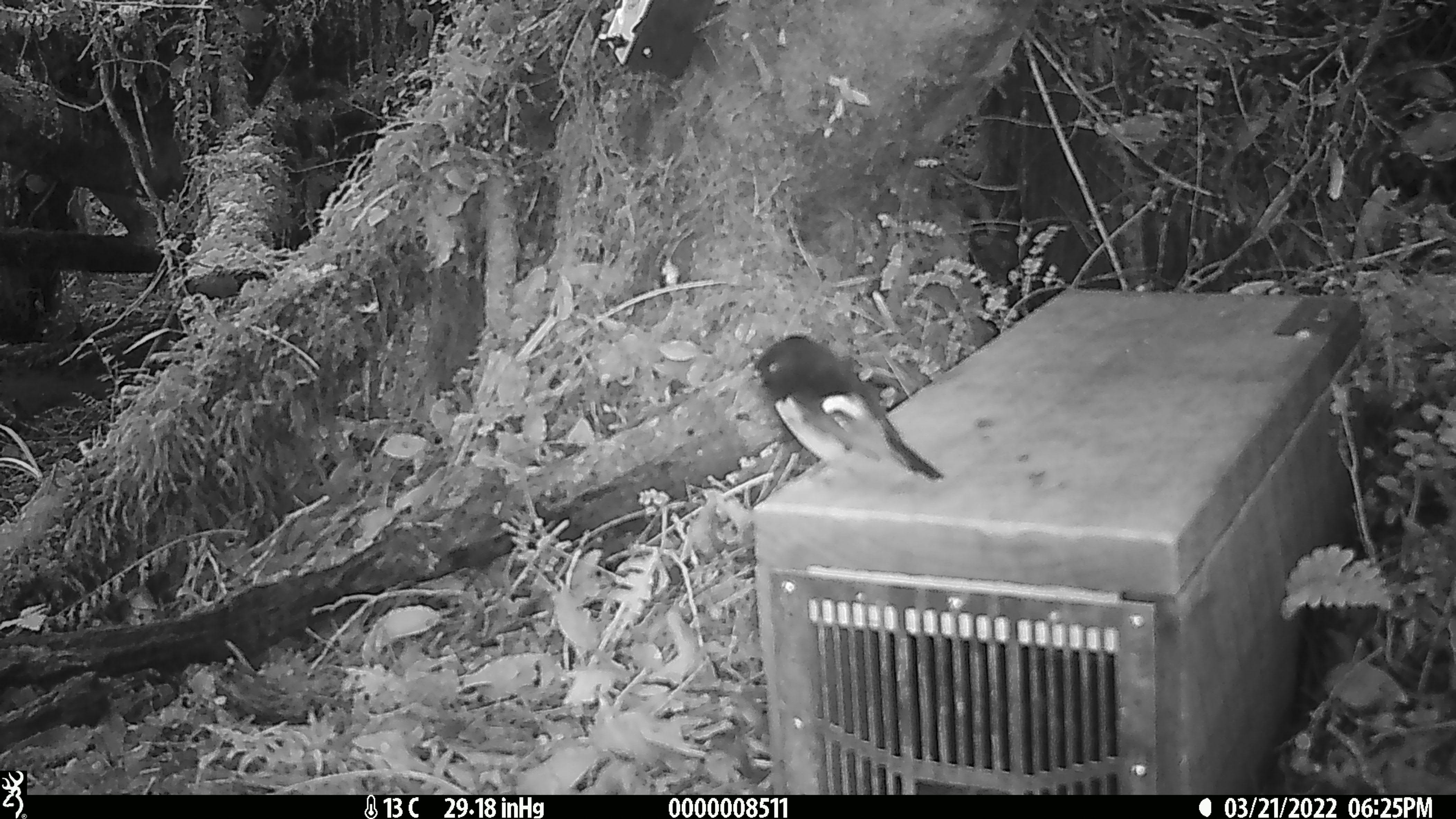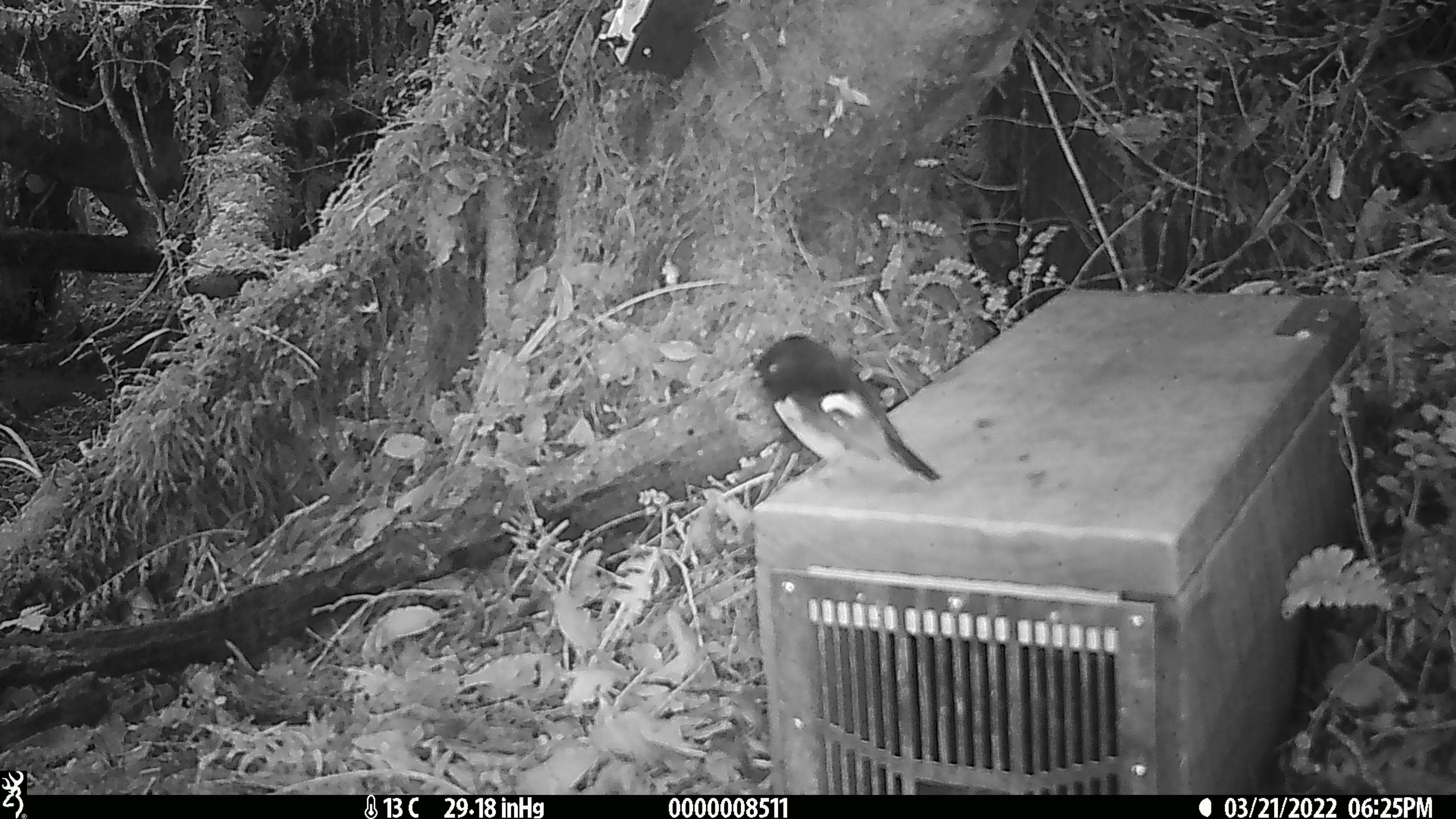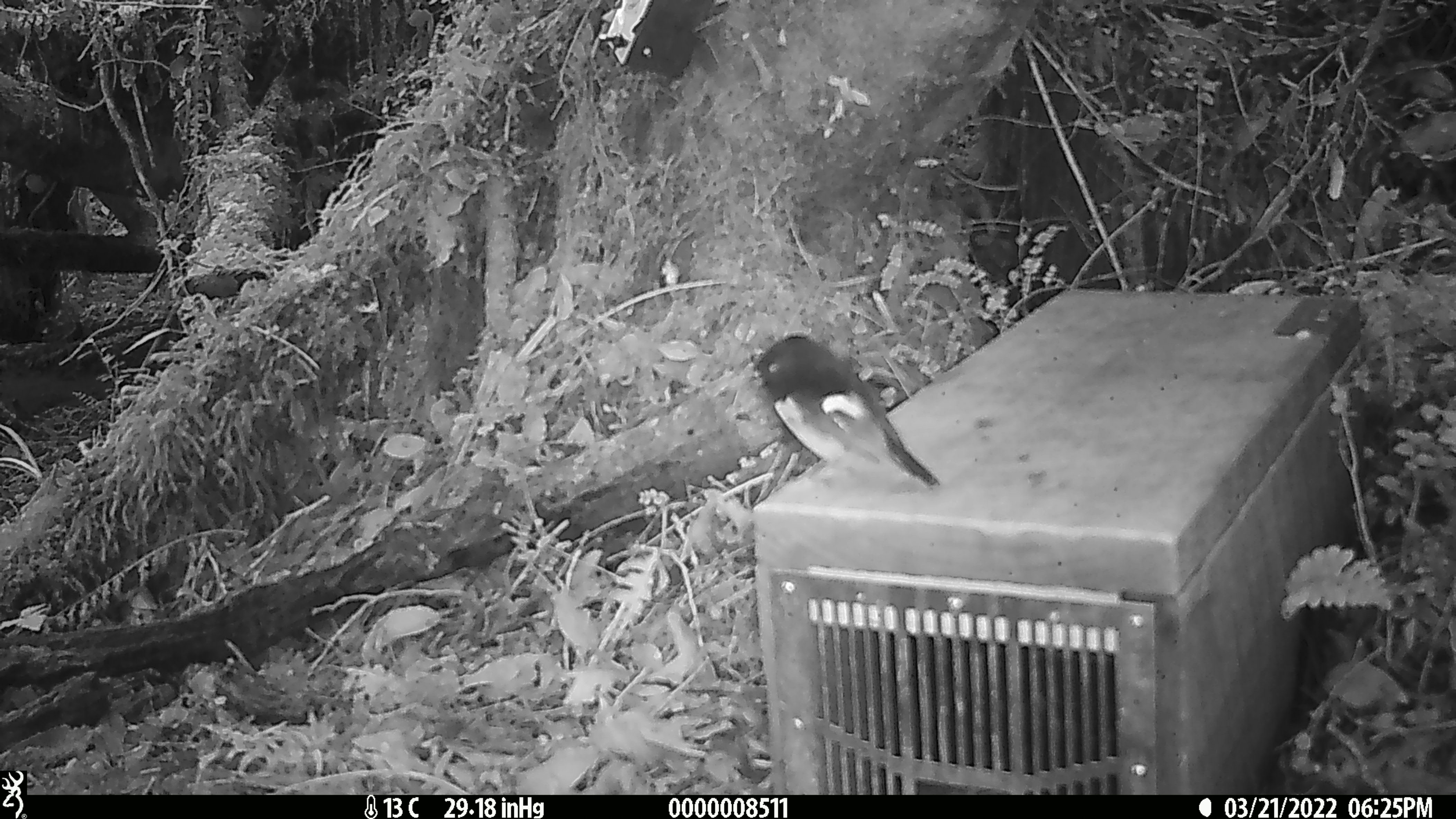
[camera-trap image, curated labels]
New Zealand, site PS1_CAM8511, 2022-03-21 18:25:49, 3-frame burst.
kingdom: Animalia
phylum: Chordata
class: Aves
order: Passeriformes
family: Petroicidae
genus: Petroica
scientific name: Petroica macrocephala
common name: tomtit